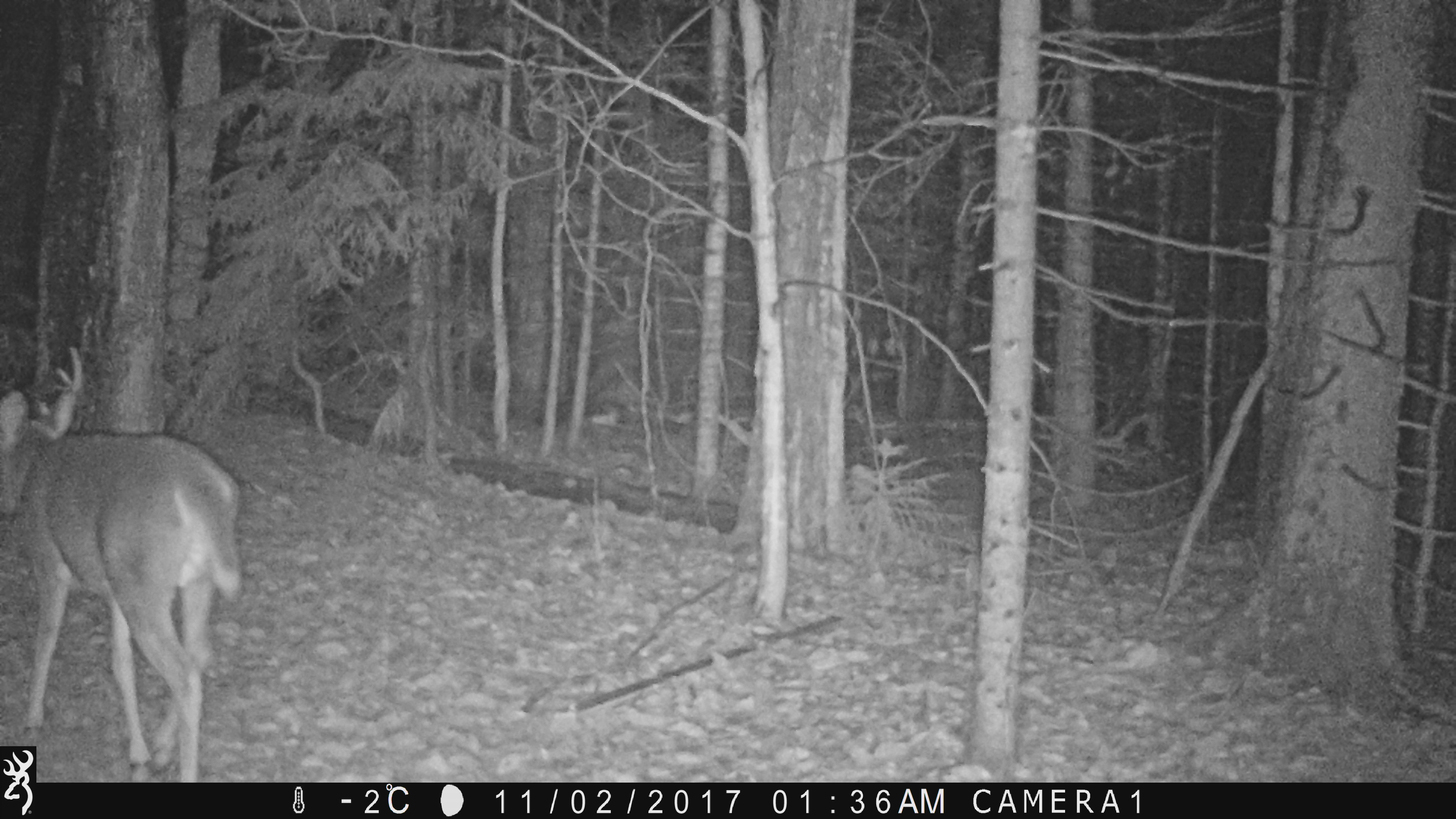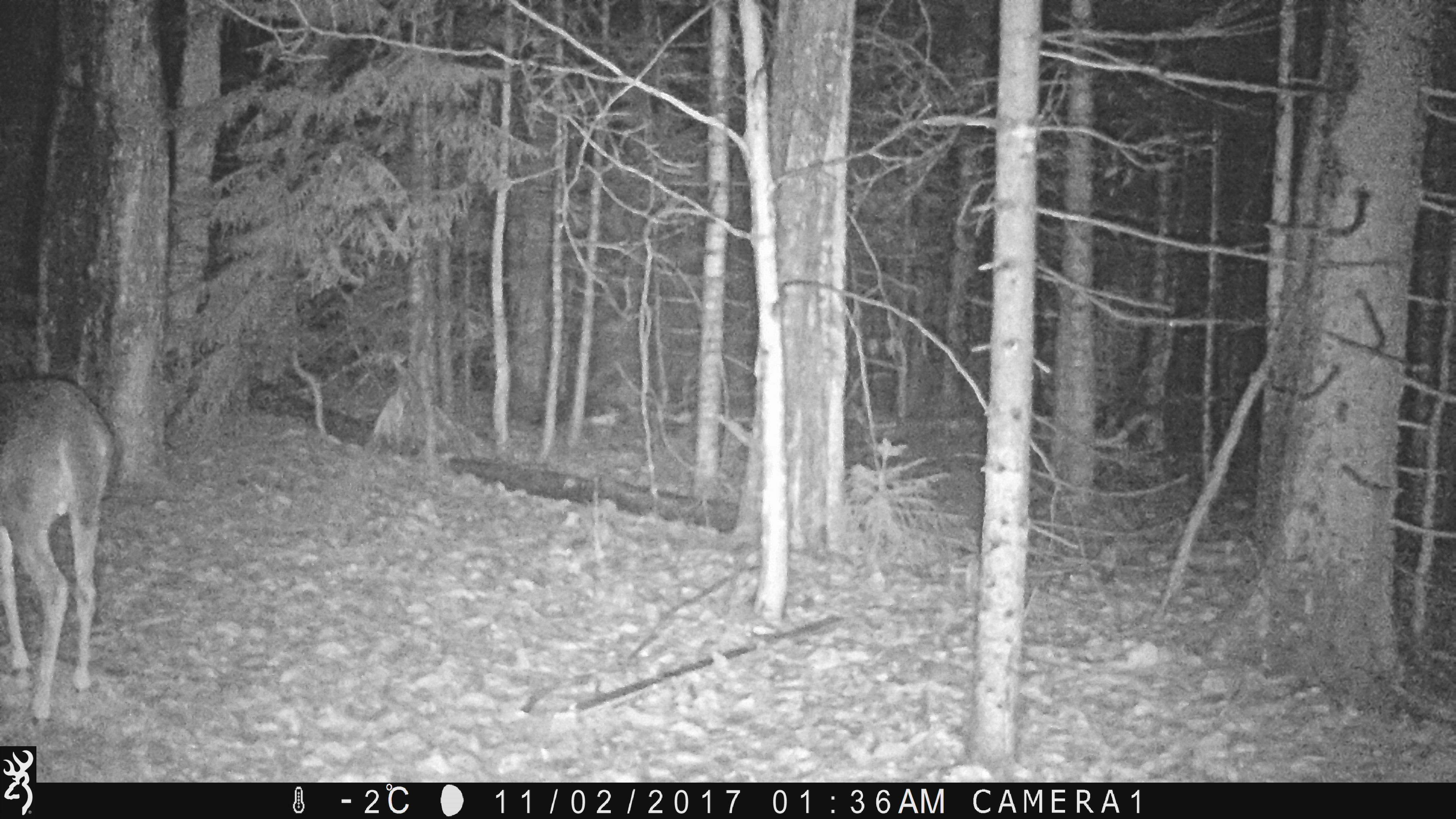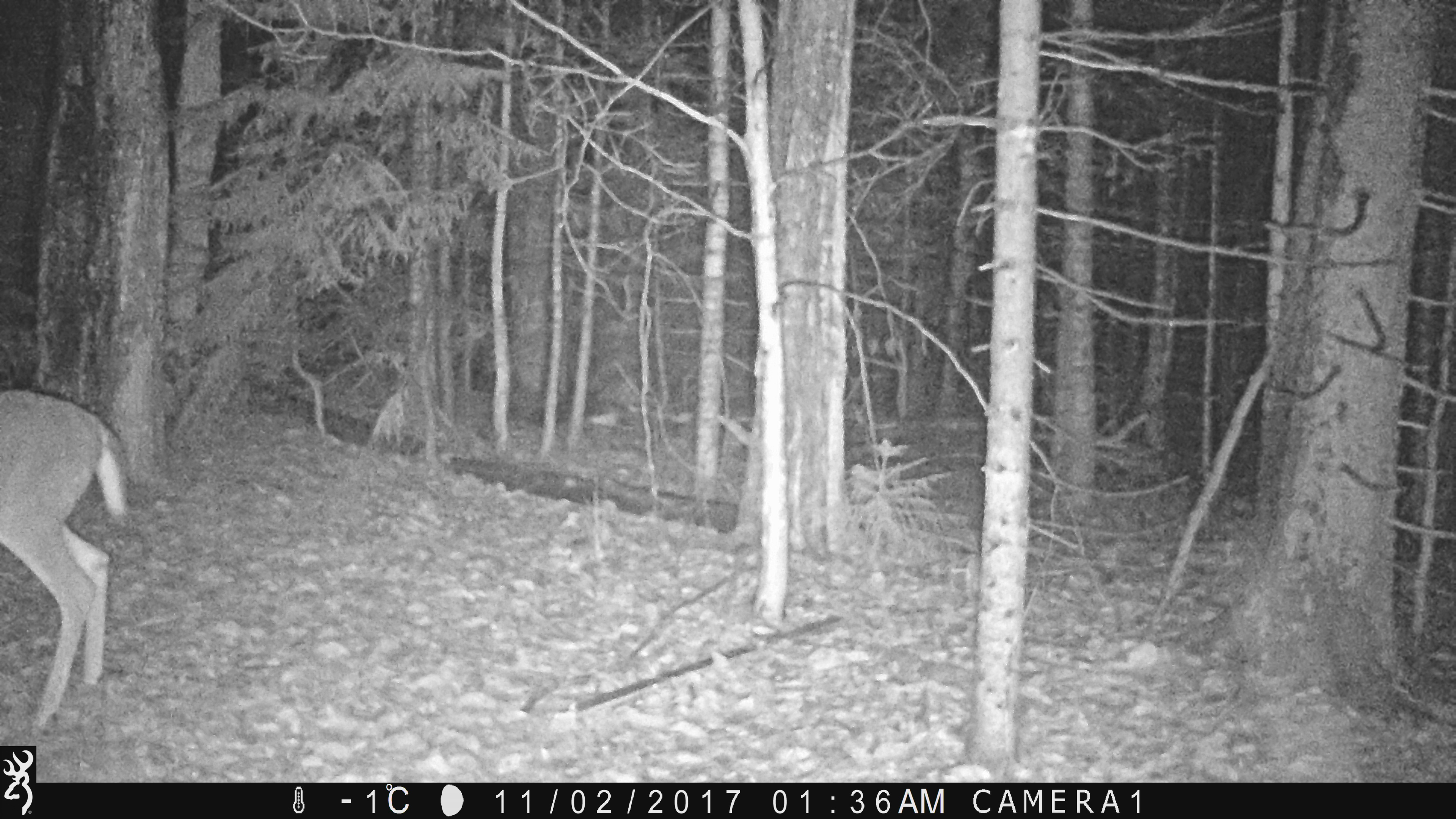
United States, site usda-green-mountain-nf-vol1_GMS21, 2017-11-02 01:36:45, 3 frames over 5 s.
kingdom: Animalia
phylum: Chordata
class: Mammalia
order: Artiodactyla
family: Cervidae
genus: Odocoileus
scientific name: Odocoileus virginianus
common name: white-tailed deer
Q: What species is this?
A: White-tailed deer (Odocoileus virginianus).